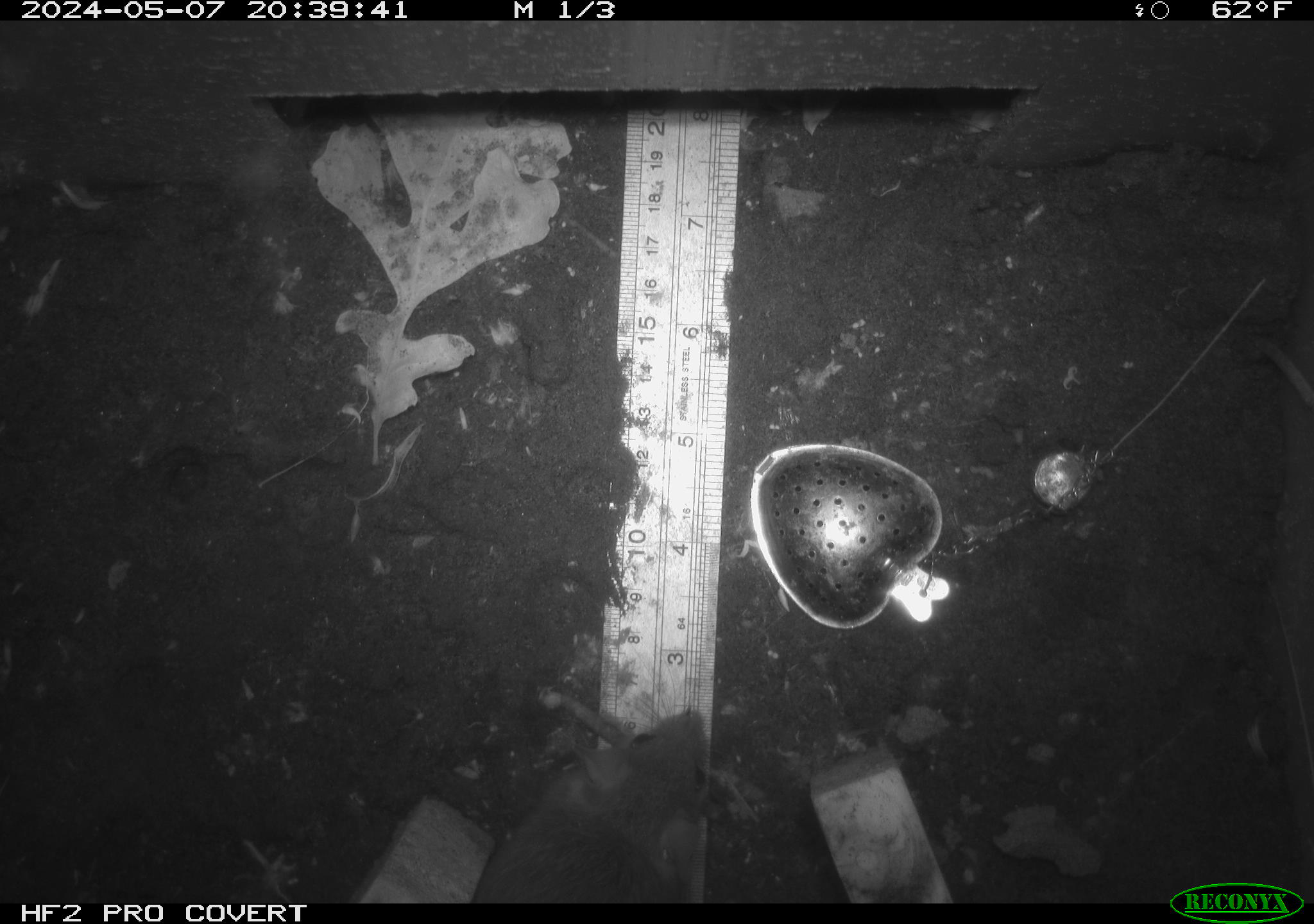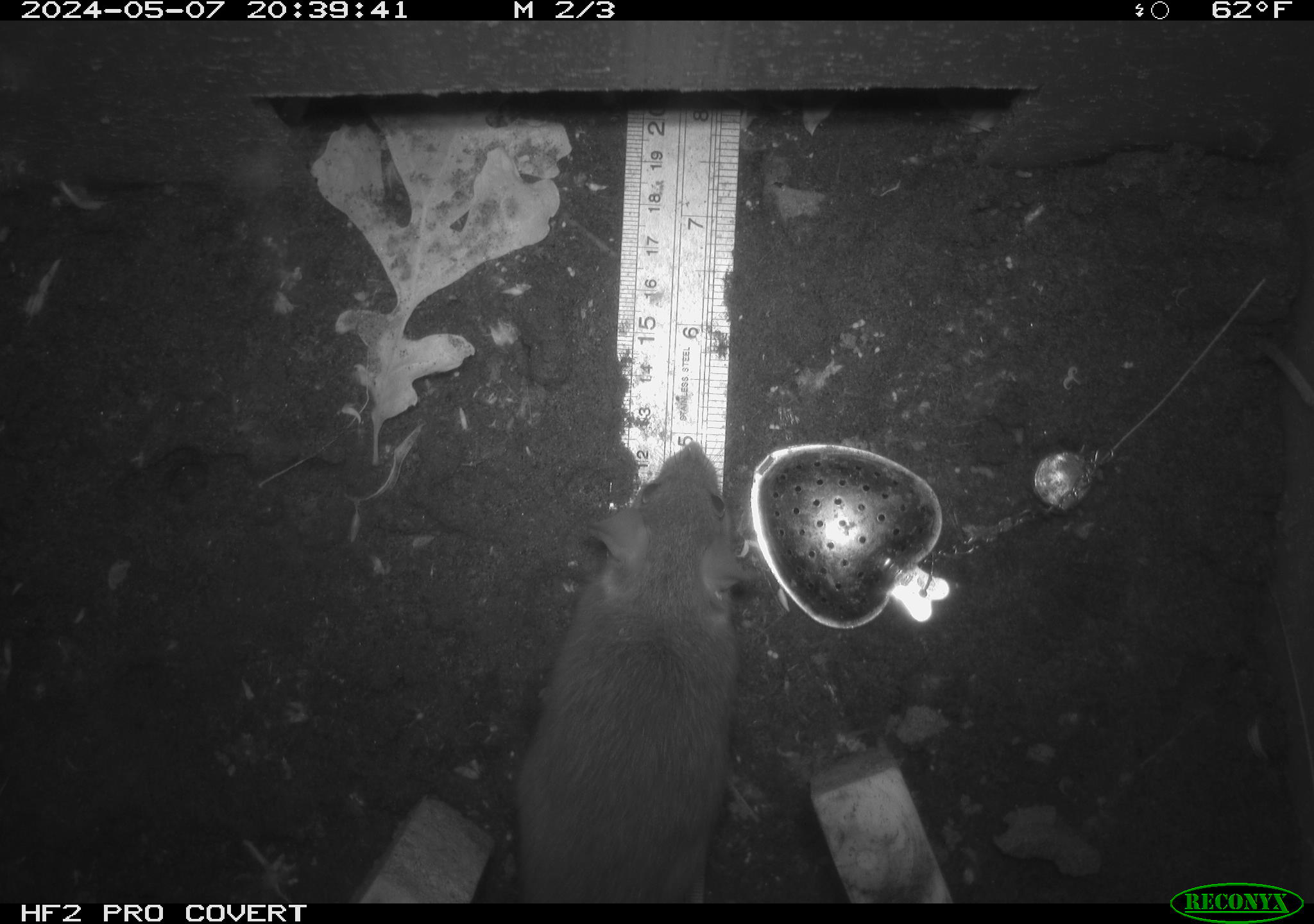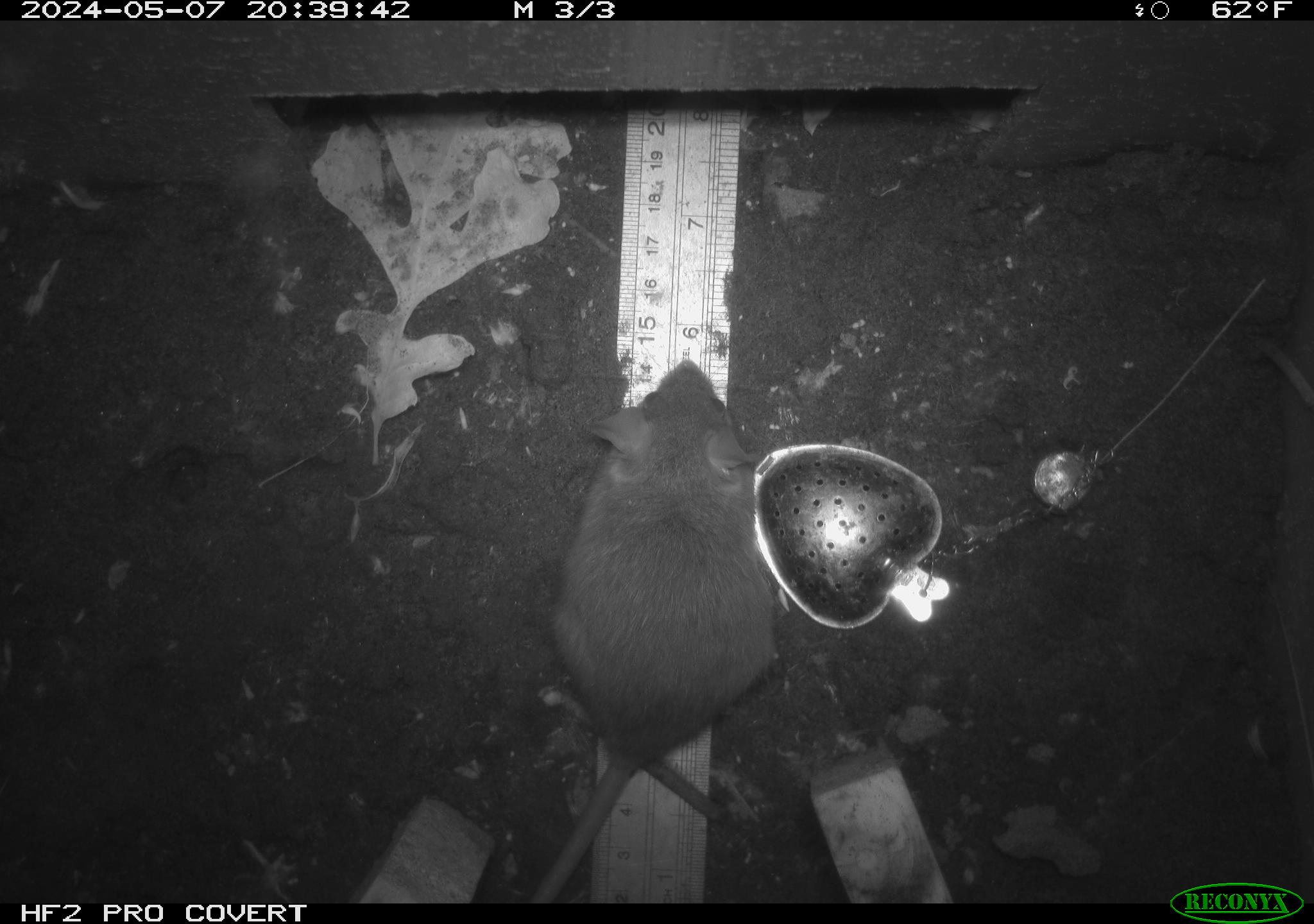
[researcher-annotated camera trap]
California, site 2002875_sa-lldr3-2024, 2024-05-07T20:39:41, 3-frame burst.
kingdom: Animalia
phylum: Chordata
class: Mammalia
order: Rodentia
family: Muridae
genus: Rattus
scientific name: Rattus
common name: rat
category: rattus species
Rattus species (rat) (Rattus).